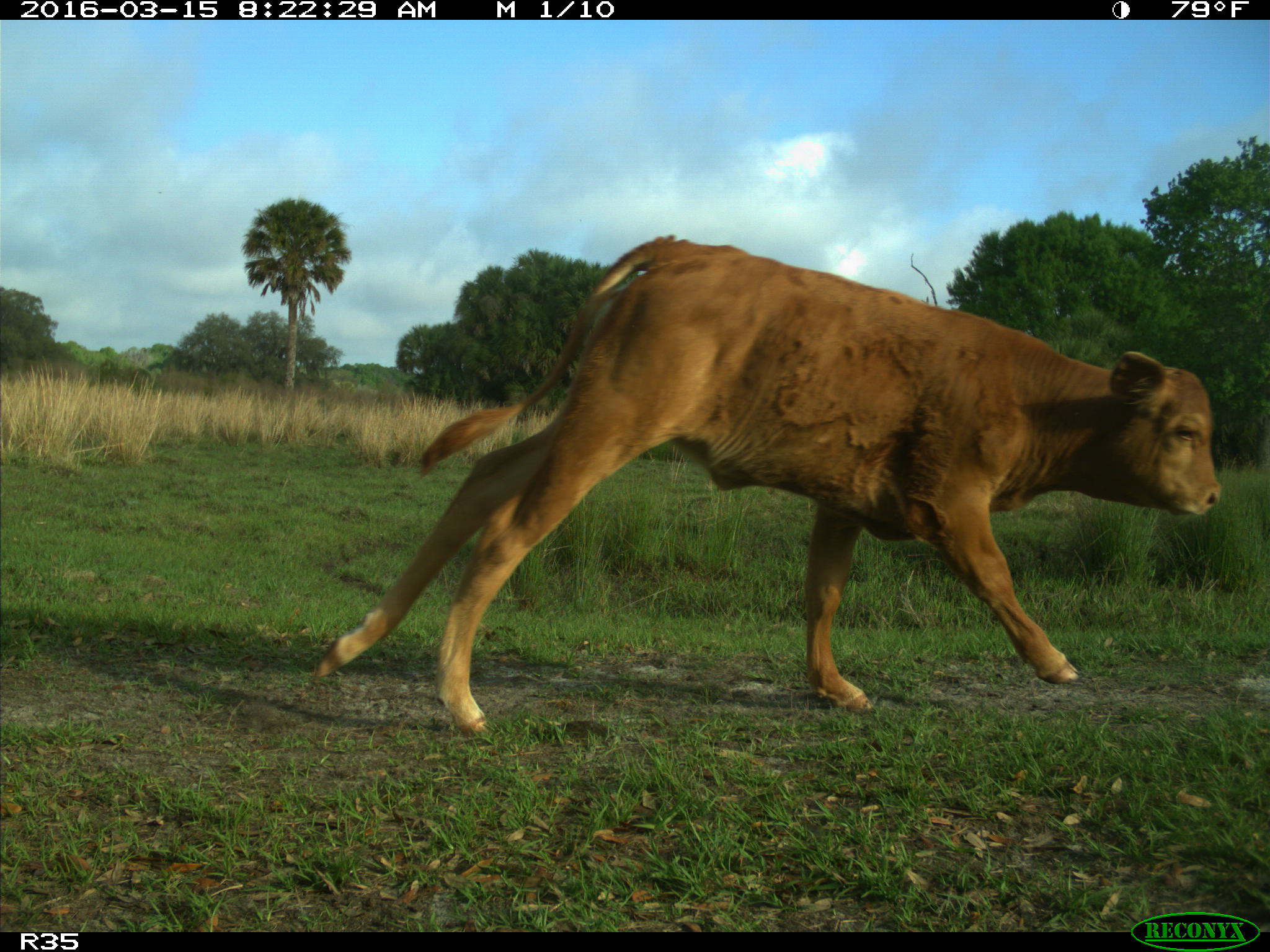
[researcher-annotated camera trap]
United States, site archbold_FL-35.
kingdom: Animalia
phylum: Chordata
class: Mammalia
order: Artiodactyla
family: Bovidae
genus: Bos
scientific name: Bos taurus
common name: domestic cow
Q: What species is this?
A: Bos taurus (domestic cow).